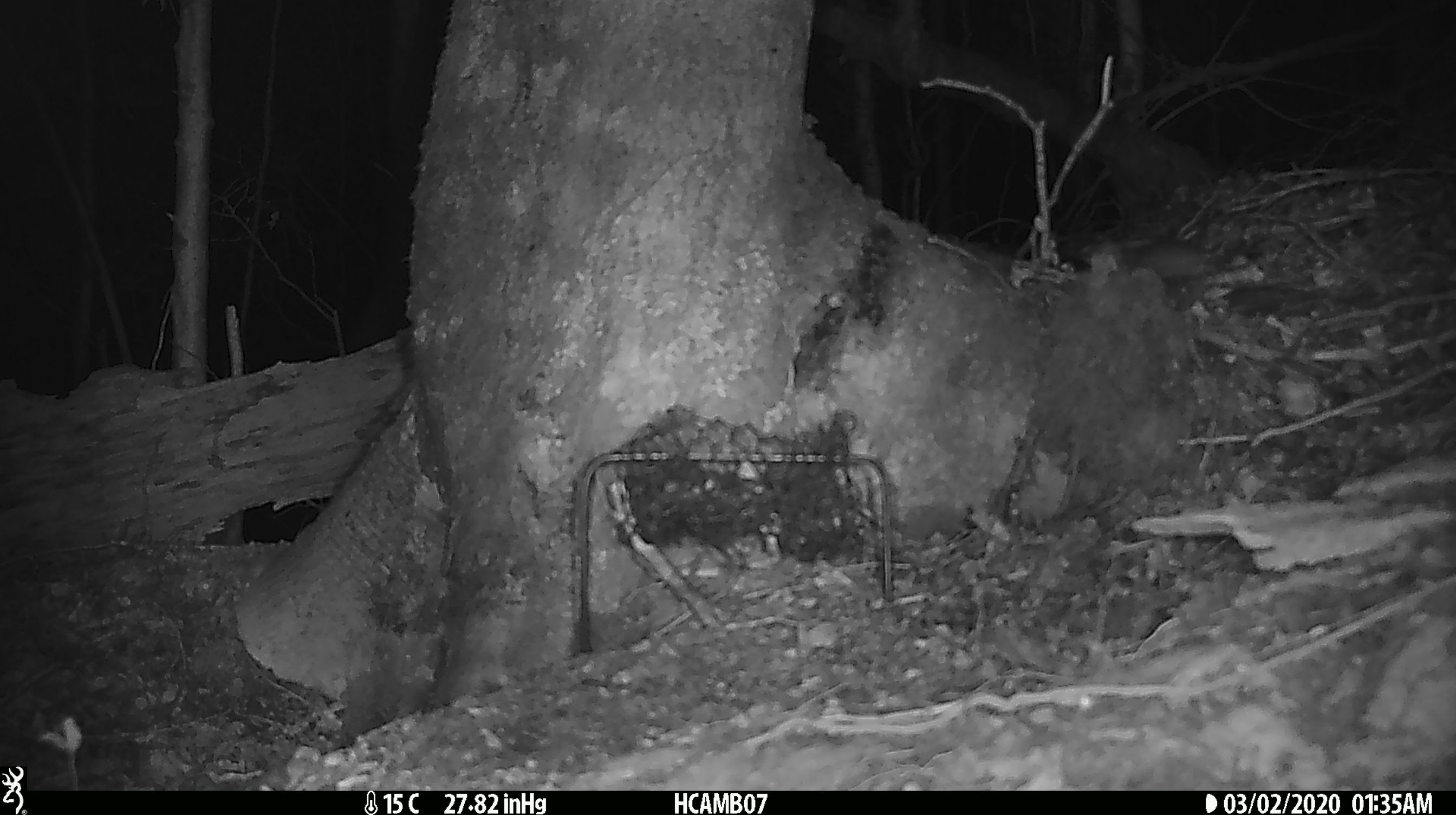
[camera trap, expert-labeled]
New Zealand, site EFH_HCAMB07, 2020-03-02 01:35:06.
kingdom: Animalia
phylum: Chordata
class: Mammalia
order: Rodentia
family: Muridae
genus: Mus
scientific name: Mus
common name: mouse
Mouse (Mus).